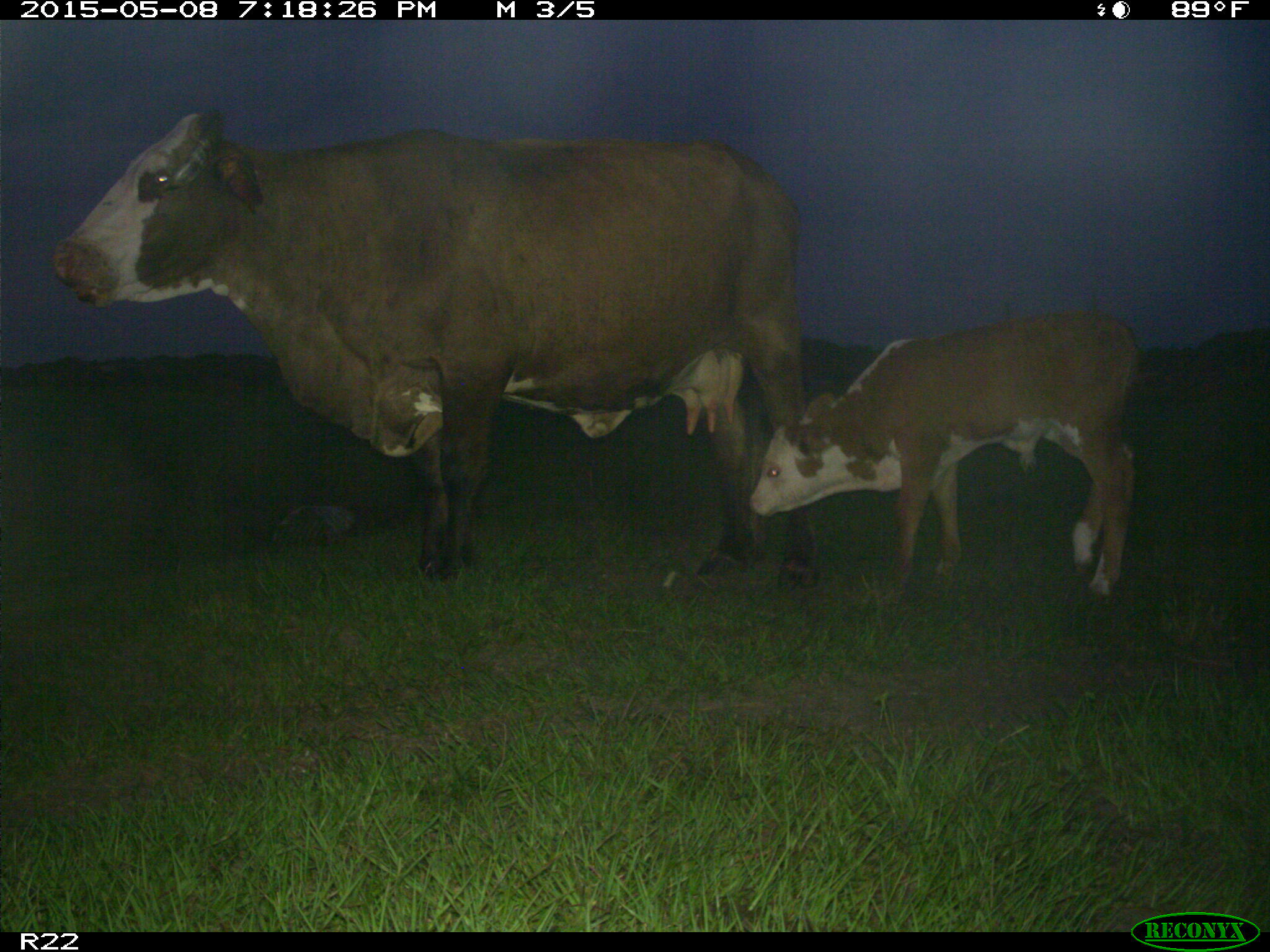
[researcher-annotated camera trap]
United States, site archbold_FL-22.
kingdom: Animalia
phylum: Chordata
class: Mammalia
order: Artiodactyla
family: Bovidae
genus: Bos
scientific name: Bos taurus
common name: domestic cow